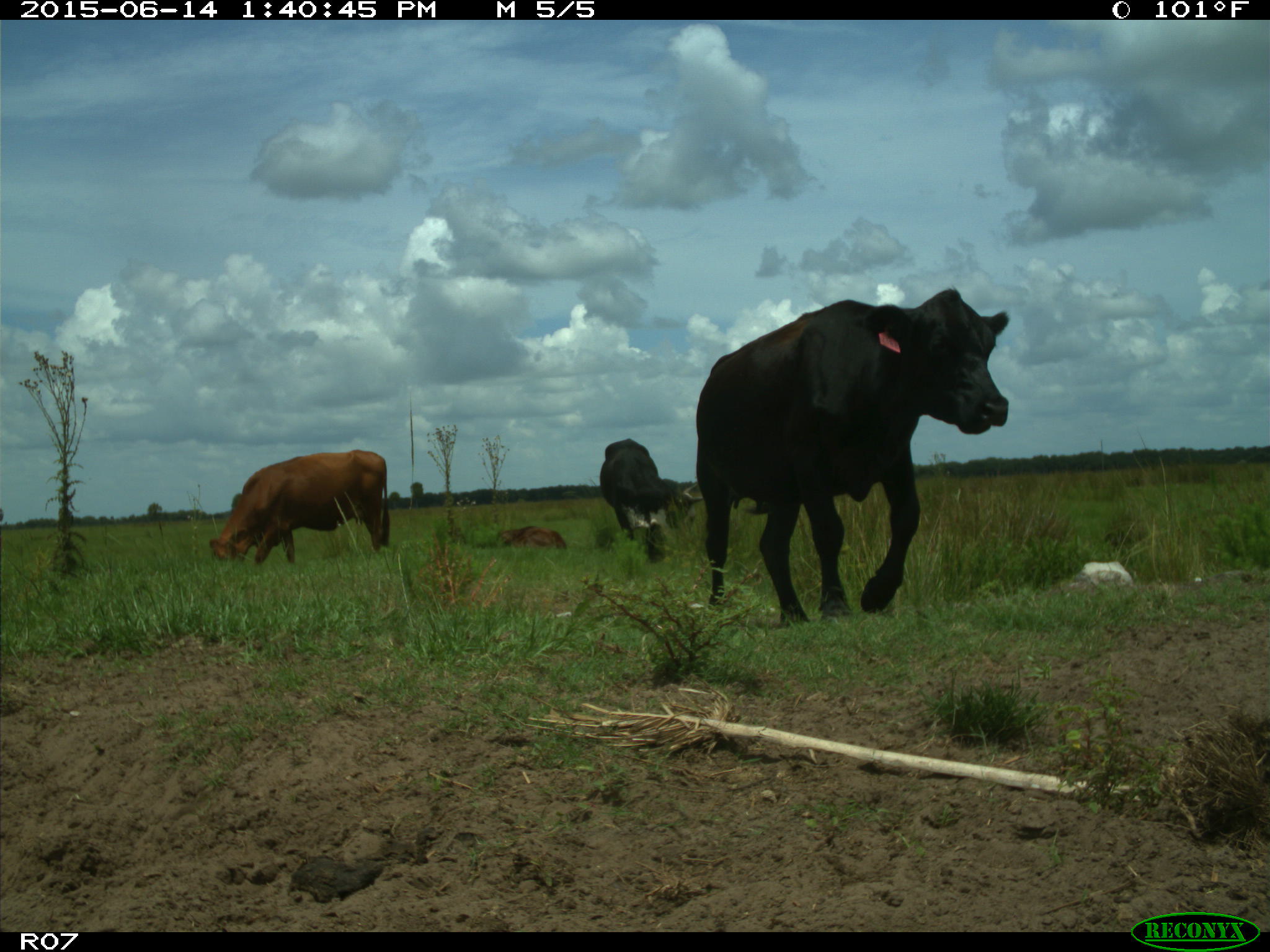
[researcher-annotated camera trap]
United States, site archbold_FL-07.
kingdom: Animalia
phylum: Chordata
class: Mammalia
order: Artiodactyla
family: Bovidae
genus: Bos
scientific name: Bos taurus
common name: domestic cow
Bos taurus (domestic cow).